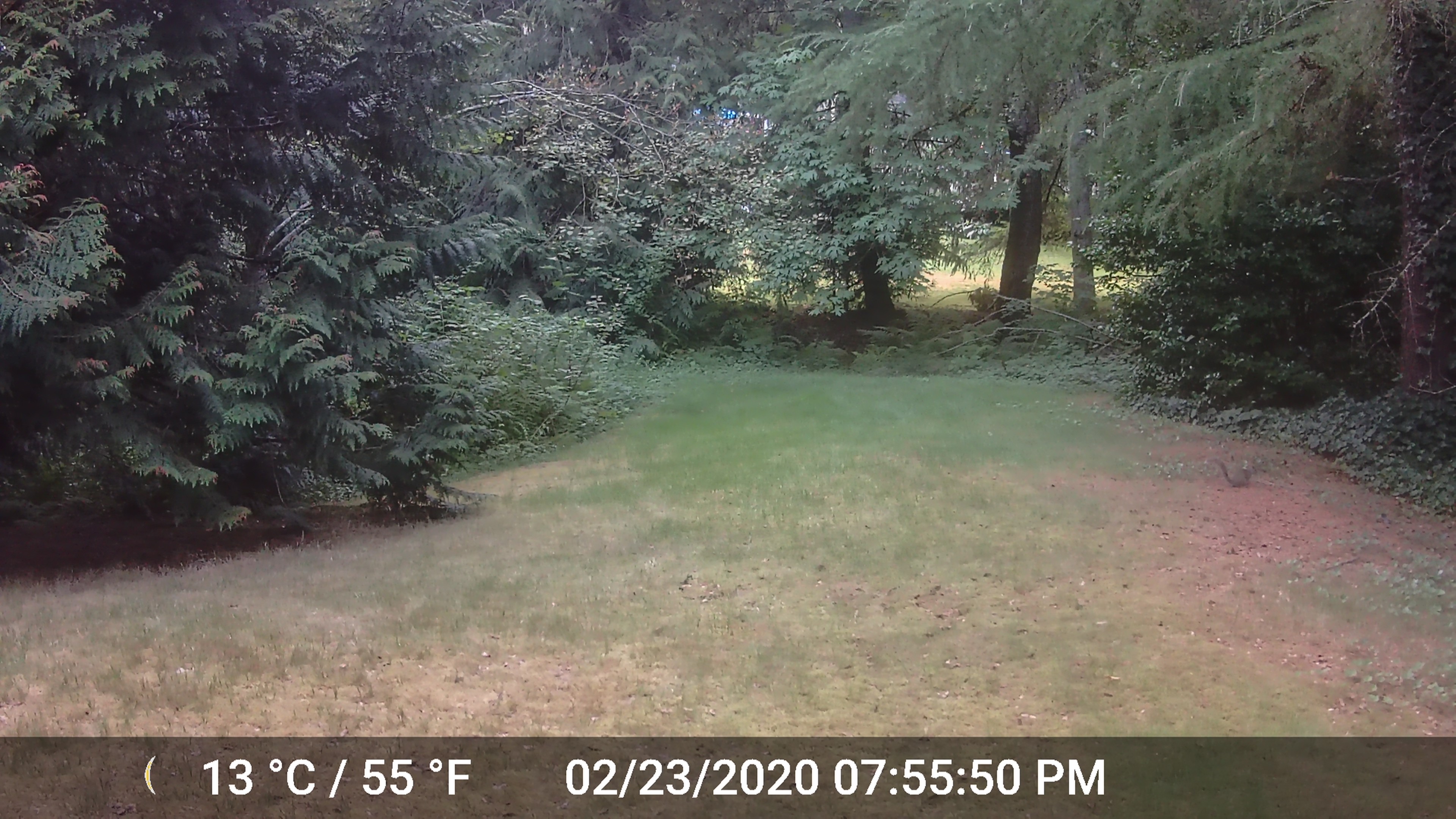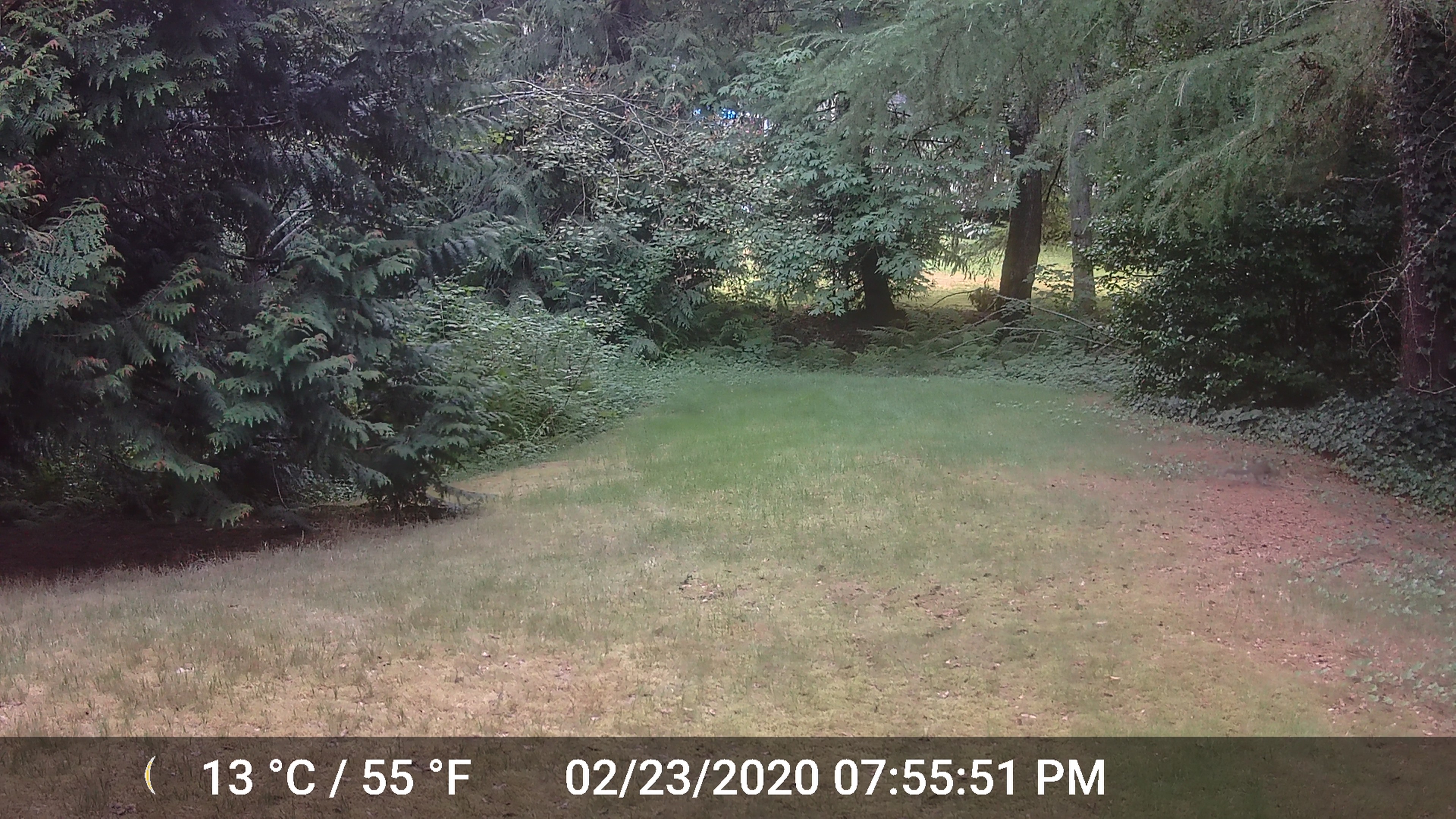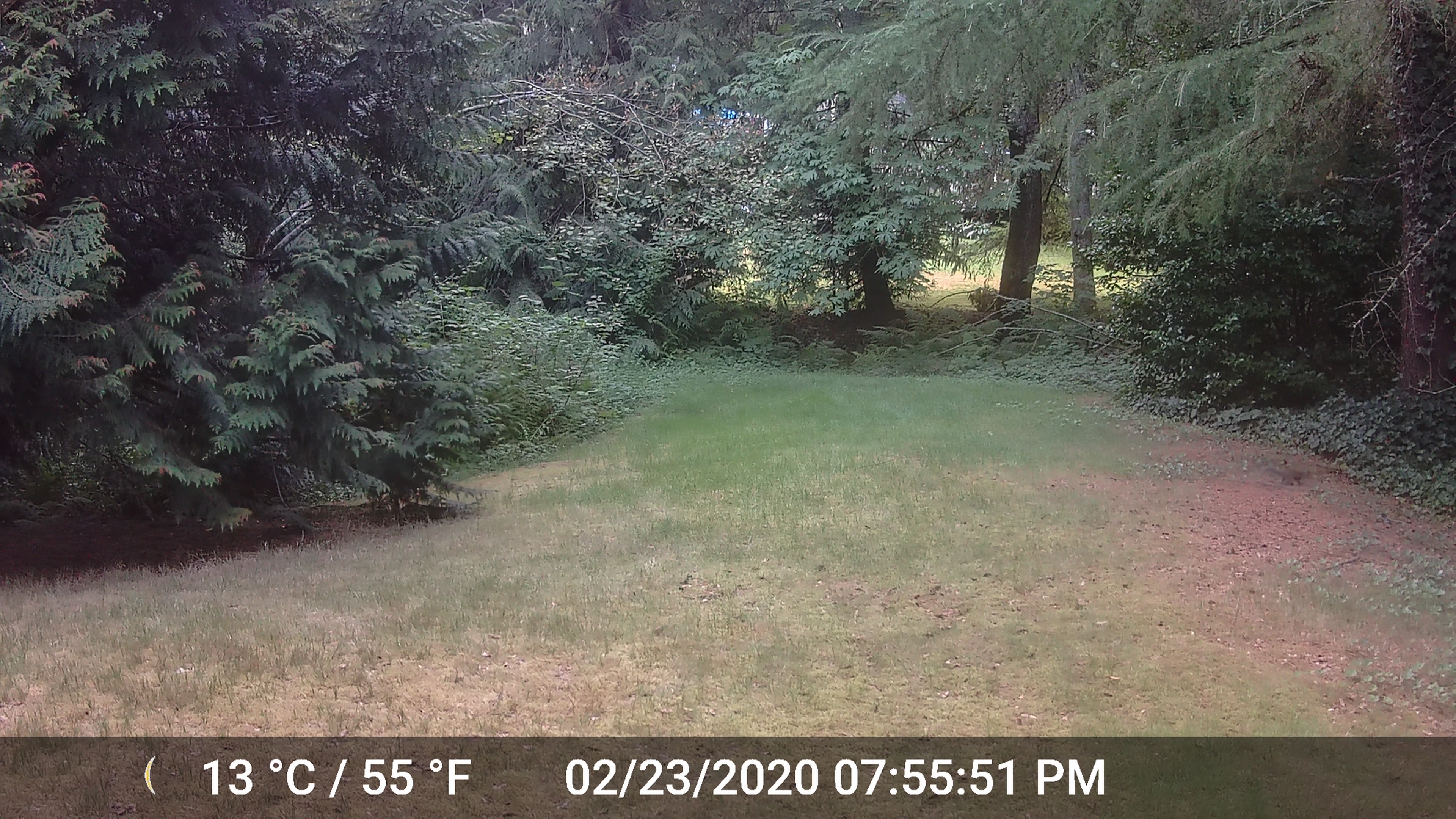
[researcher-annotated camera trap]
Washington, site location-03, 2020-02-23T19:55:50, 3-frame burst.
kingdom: Animalia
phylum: Chordata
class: Mammalia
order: Rodentia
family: Sciuridae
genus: Sciurus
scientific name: Sciurus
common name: squirrel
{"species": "squirrel (Sciurus)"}